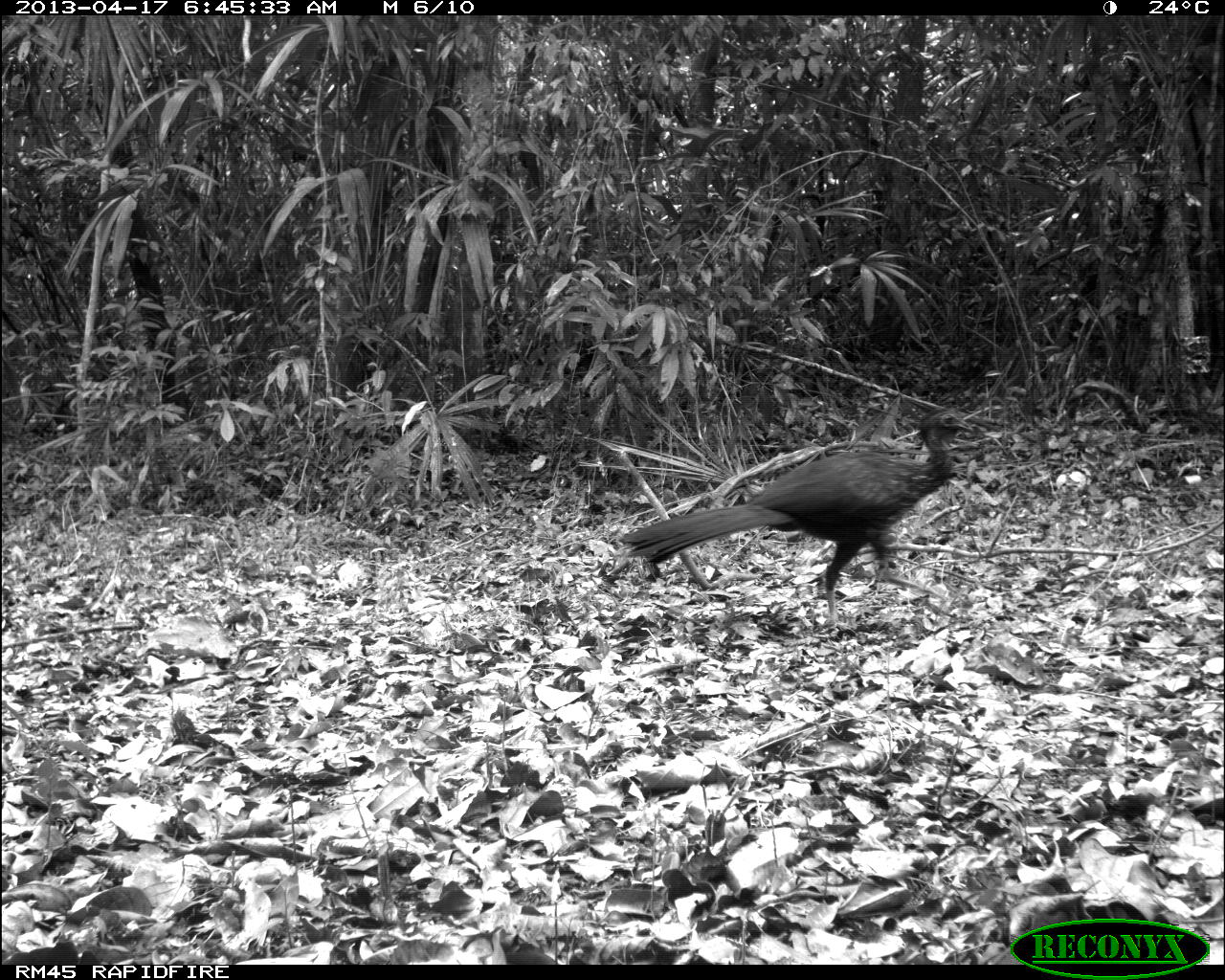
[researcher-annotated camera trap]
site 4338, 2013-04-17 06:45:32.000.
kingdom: Animalia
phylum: Chordata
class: Aves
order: Galliformes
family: Cracidae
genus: Penelope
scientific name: Penelope purpurascens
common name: crested guan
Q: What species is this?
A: Penelope purpurascens (crested guan).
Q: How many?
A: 1.